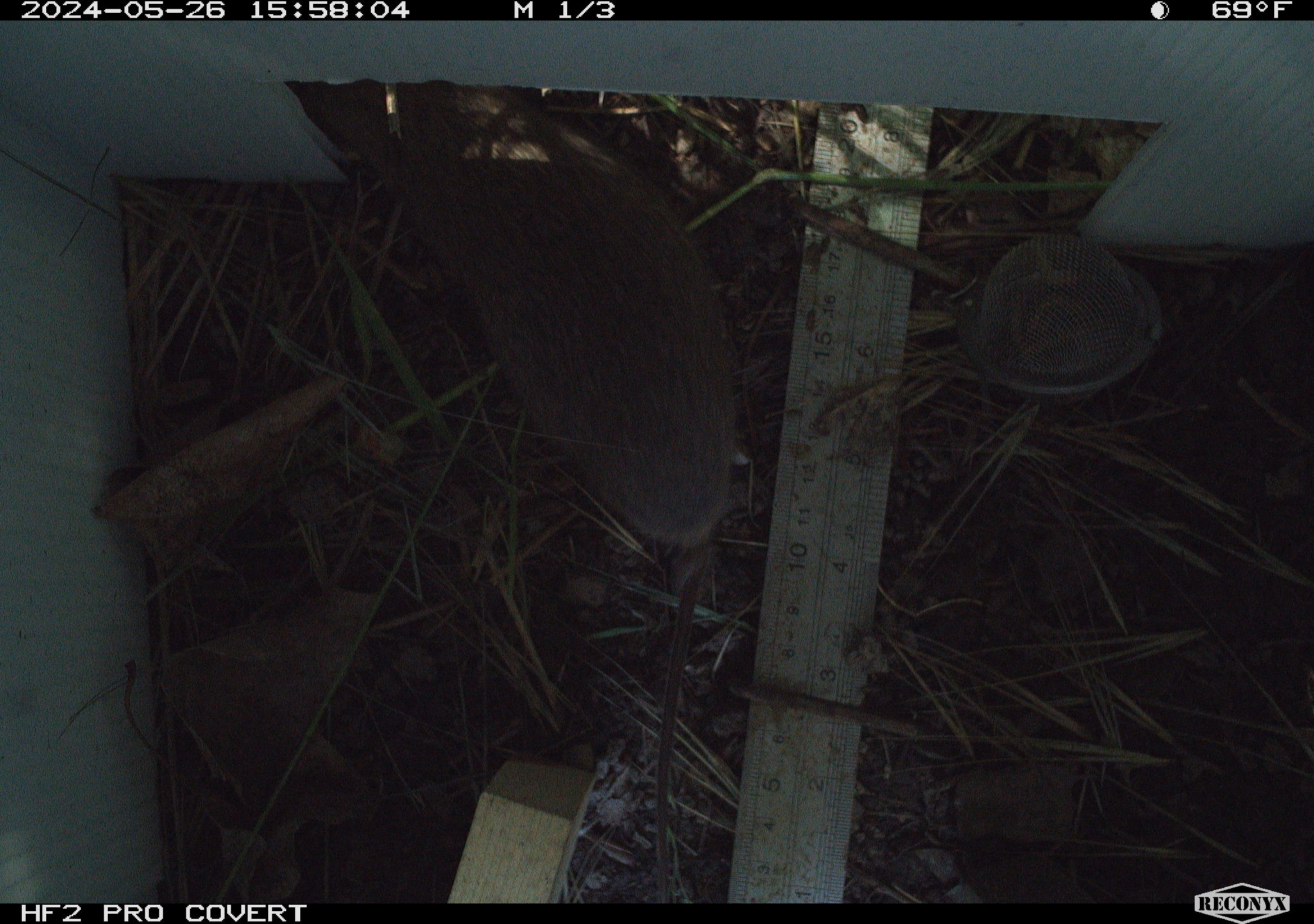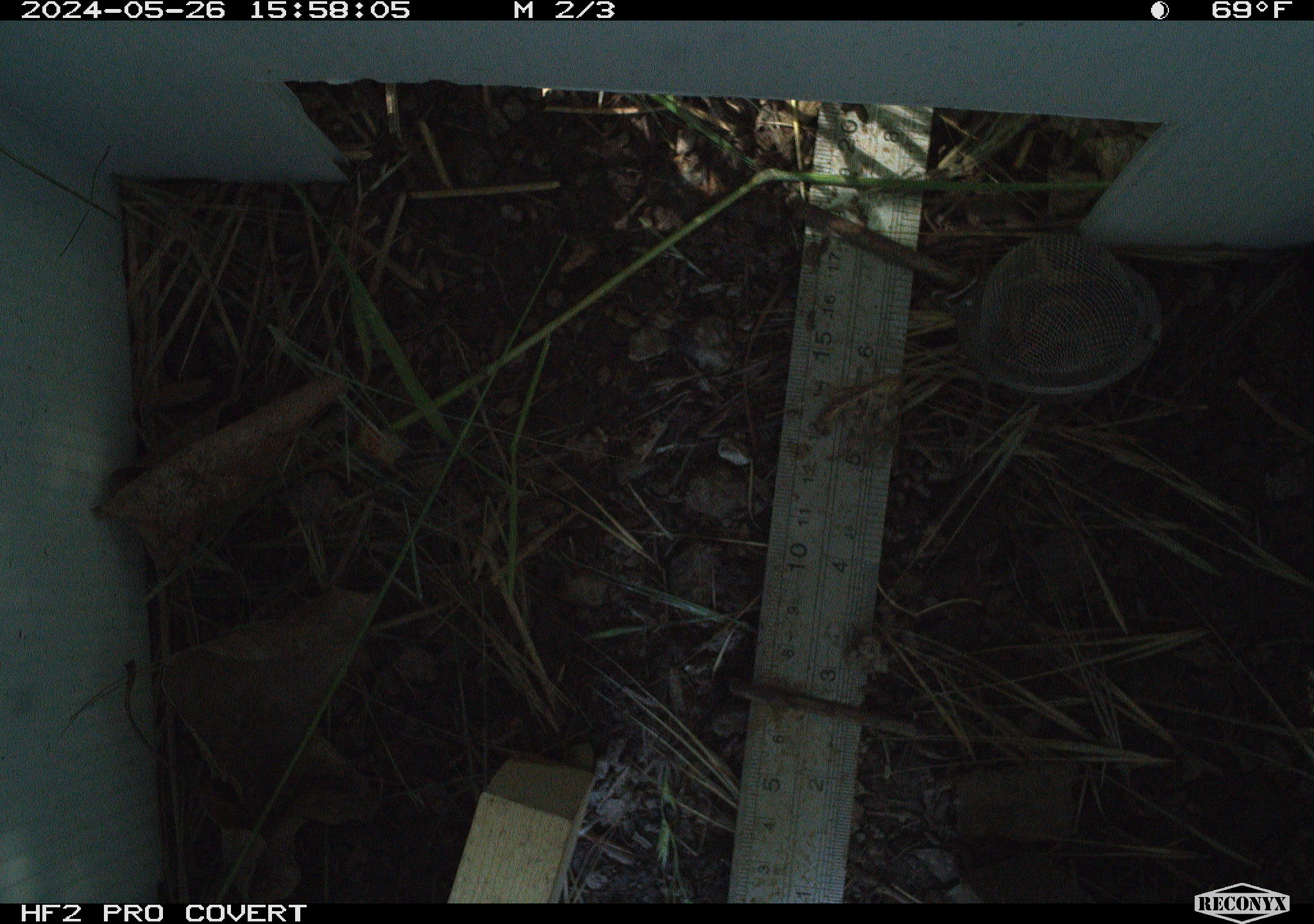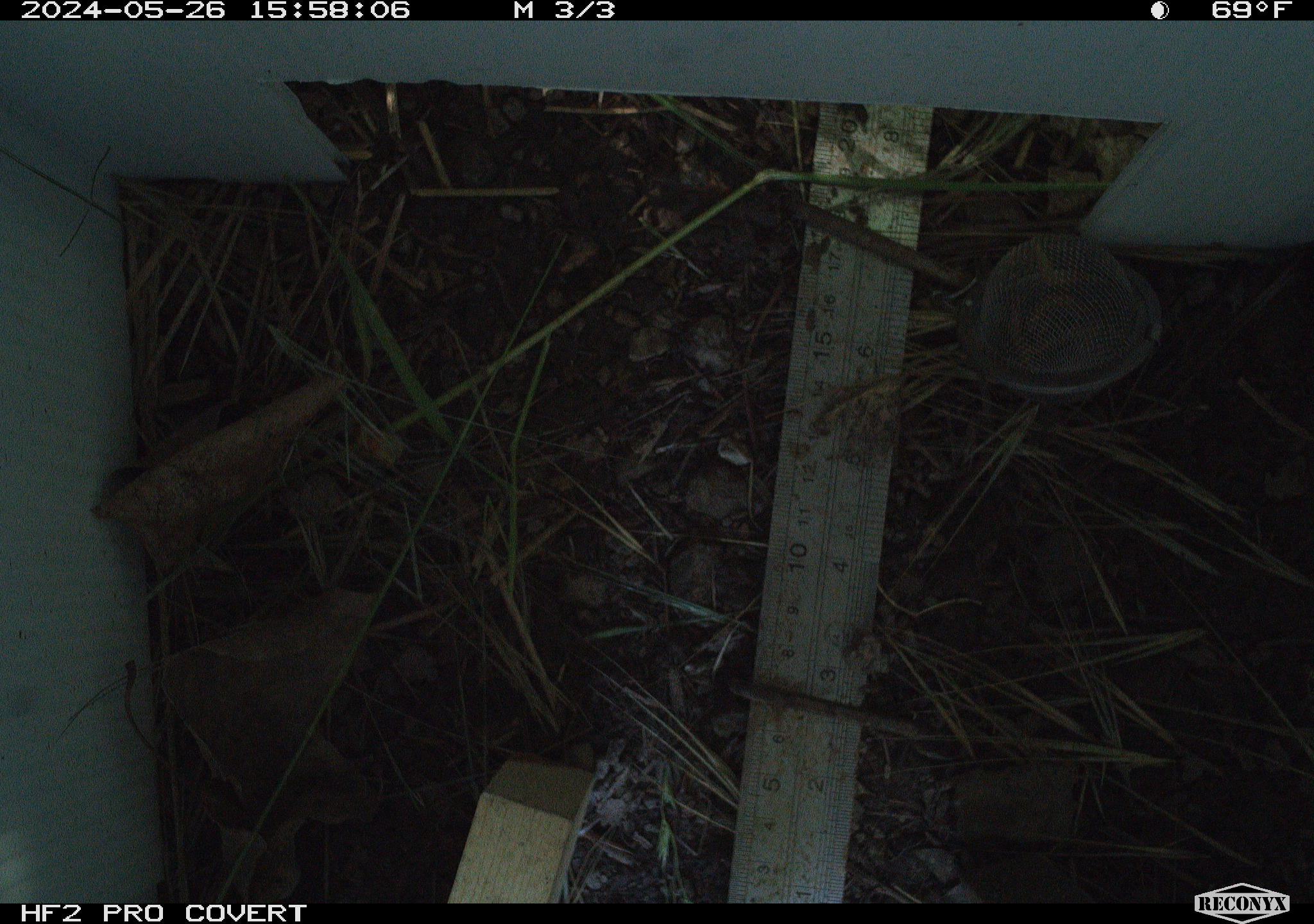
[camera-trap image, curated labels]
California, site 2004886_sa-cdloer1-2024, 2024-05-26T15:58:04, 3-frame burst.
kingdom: Animalia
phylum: Chordata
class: Mammalia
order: Rodentia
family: Cricetidae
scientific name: Arvicolinae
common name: voles, lemmings, and muskrats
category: arvicolinae subfamily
Arvicolinae subfamily (voles, lemmings, and muskrats) (Arvicolinae).